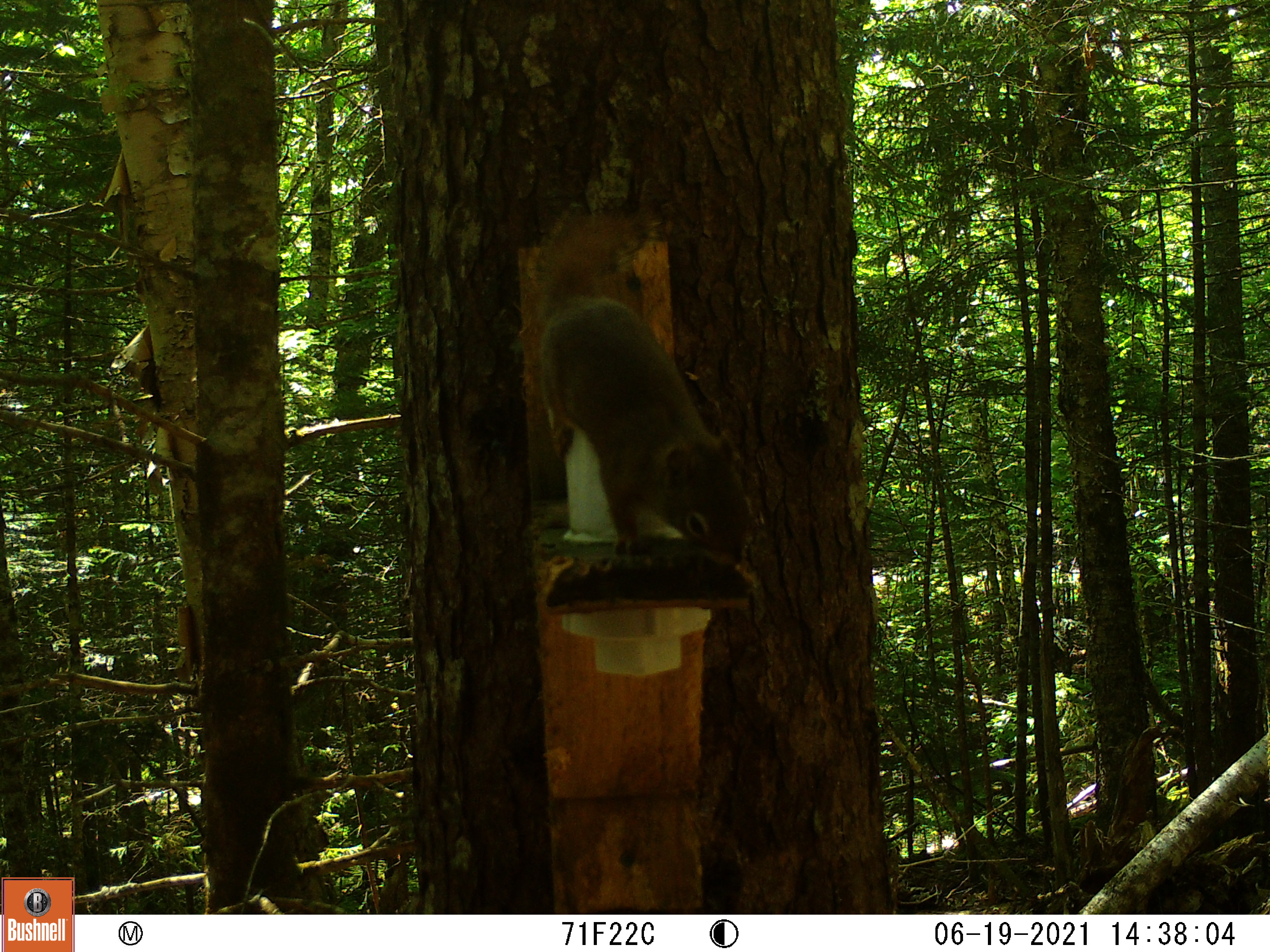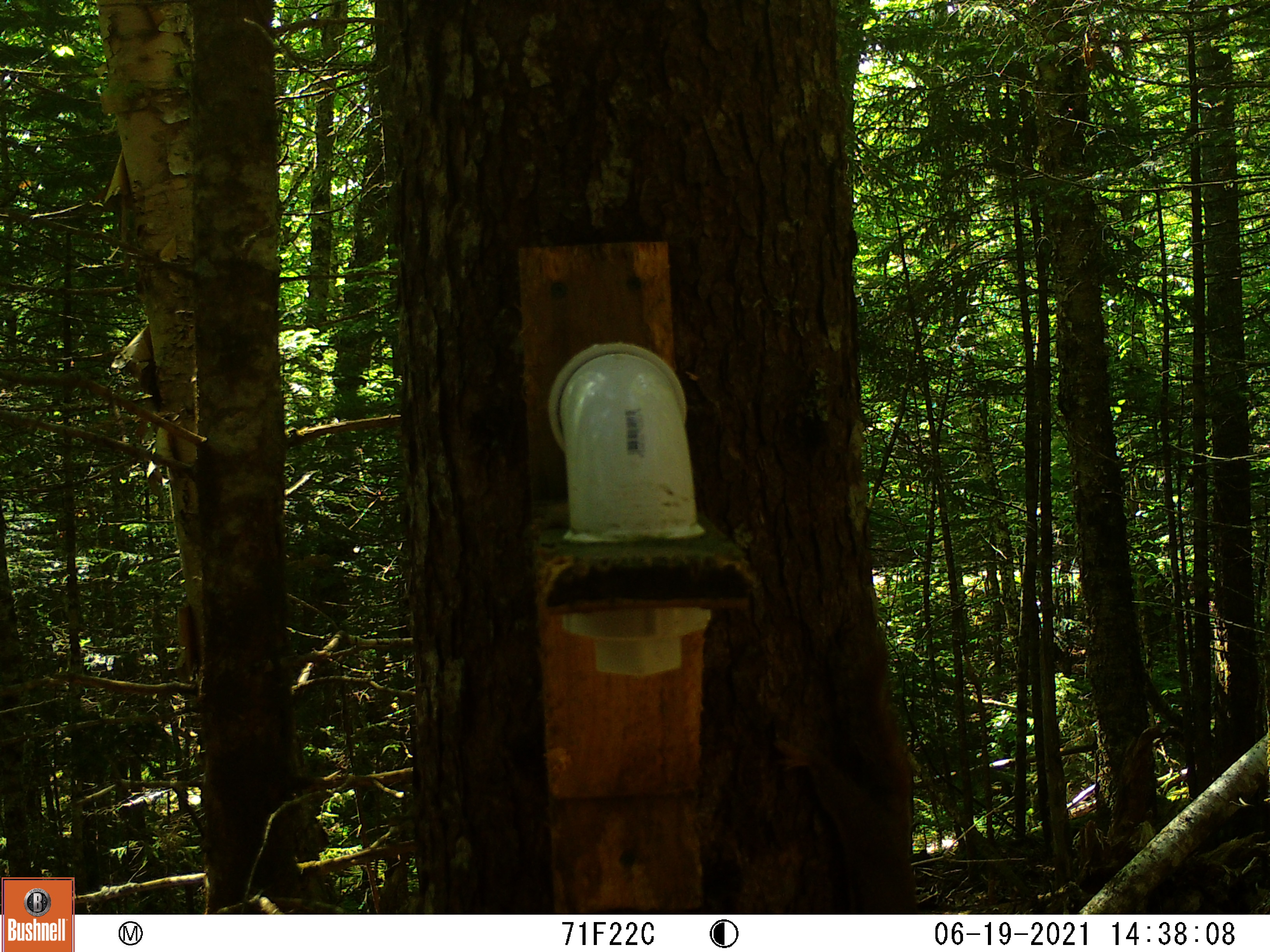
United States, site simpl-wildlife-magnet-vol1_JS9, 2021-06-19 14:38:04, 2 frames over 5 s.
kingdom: Animalia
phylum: Chordata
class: Mammalia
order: Rodentia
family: Sciuridae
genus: Tamiasciurus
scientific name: Tamiasciurus hudsonicus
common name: red squirrel